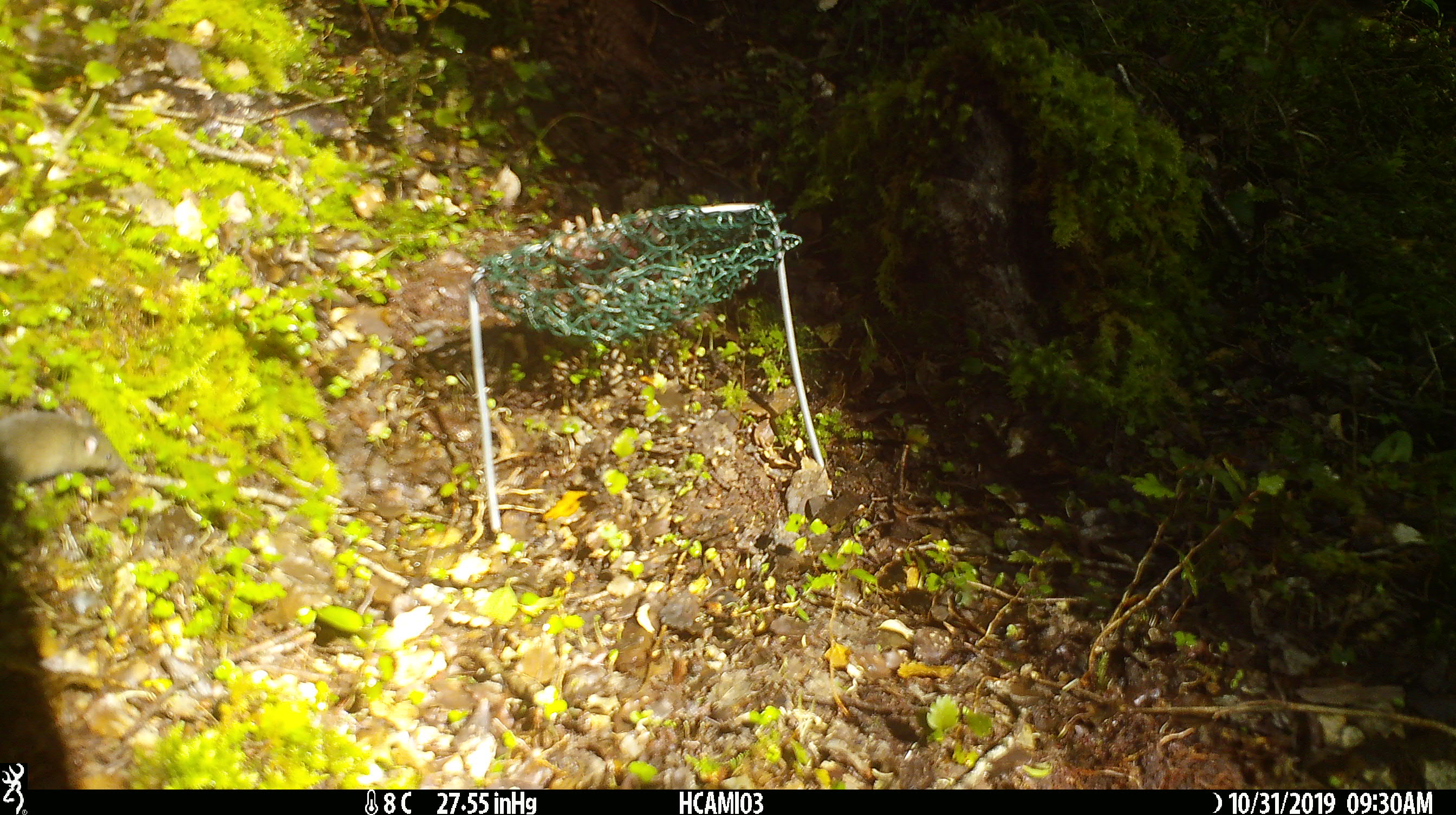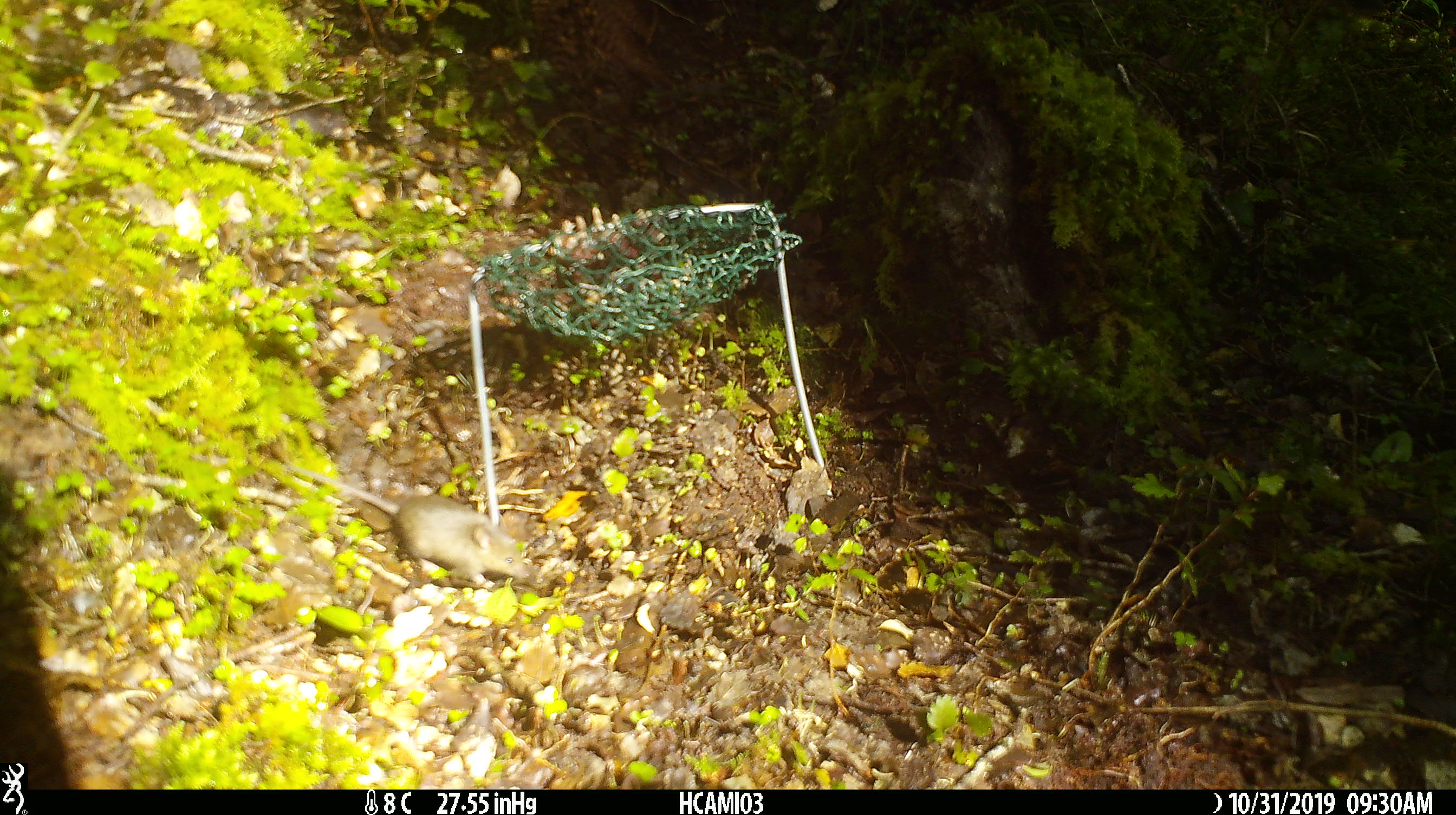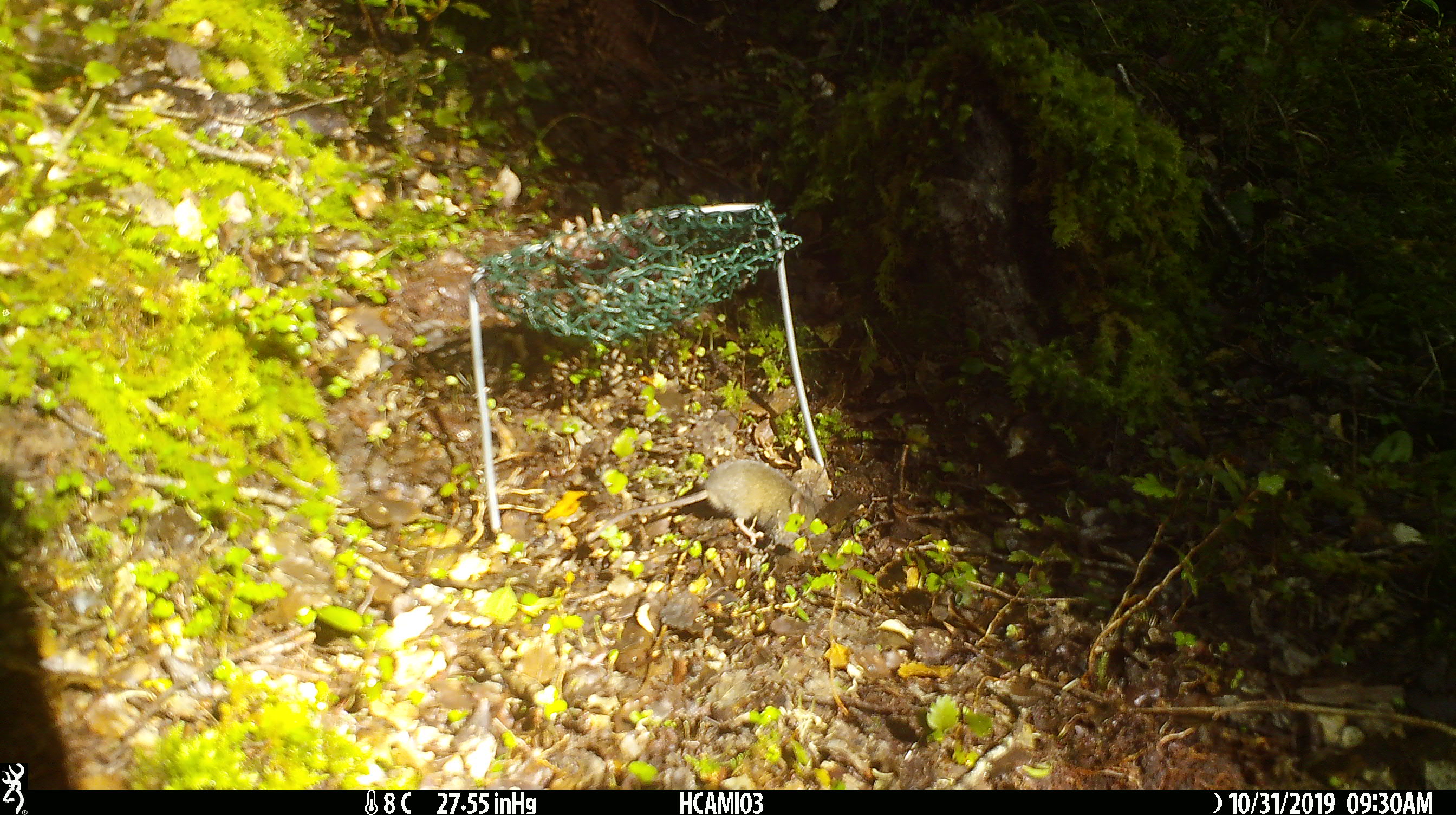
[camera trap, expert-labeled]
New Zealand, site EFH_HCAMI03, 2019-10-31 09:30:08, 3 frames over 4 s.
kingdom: Animalia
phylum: Chordata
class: Mammalia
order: Rodentia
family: Muridae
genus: Mus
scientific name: Mus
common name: mouse